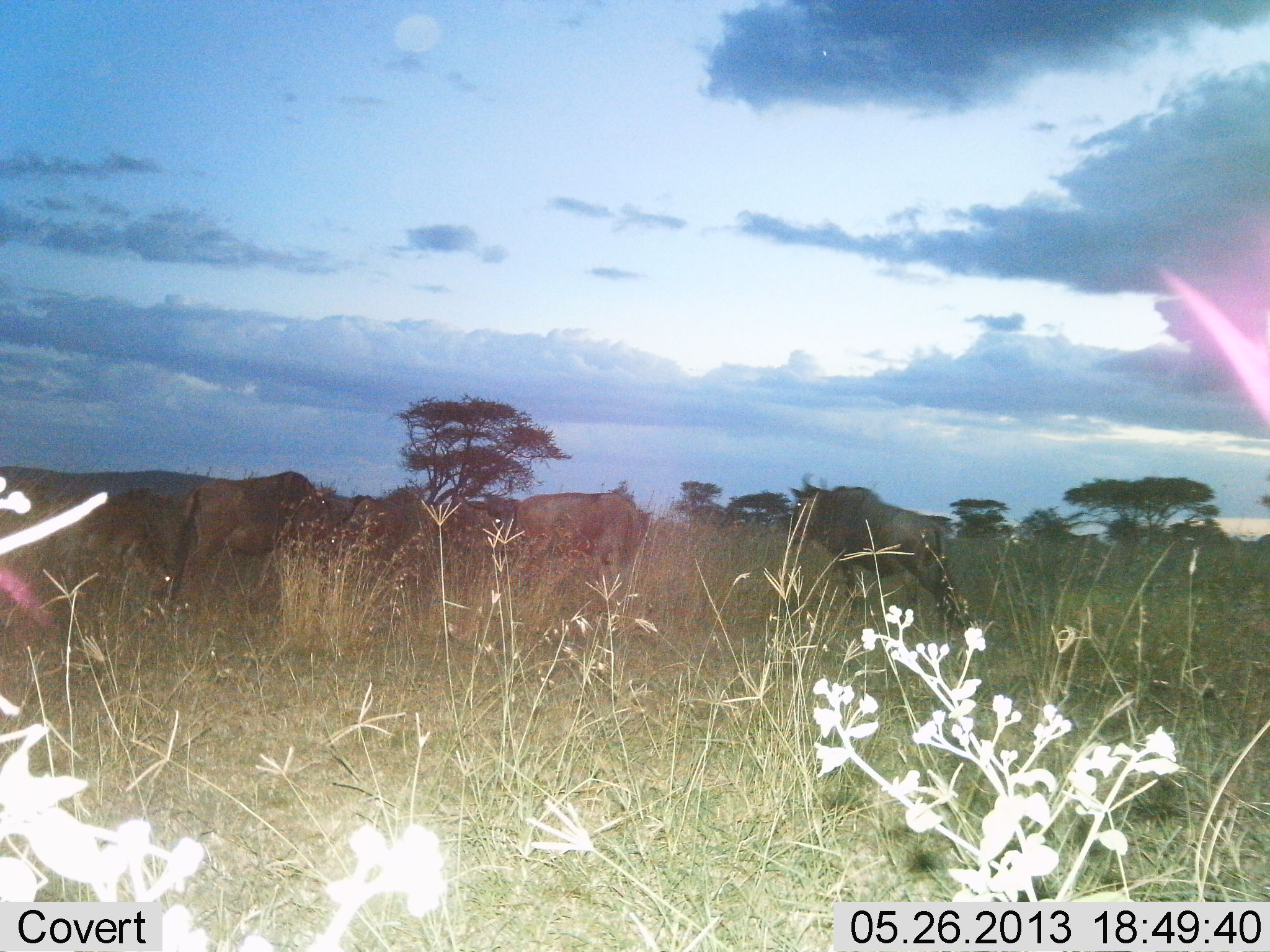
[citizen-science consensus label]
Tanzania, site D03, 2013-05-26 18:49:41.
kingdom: Animalia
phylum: Chordata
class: Mammalia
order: Artiodactyla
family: Bovidae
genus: Connochaetes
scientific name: Connochaetes taurinus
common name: blue wildebeest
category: wildebeest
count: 5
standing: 94%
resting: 6%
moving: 0%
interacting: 0%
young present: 0%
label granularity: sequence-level